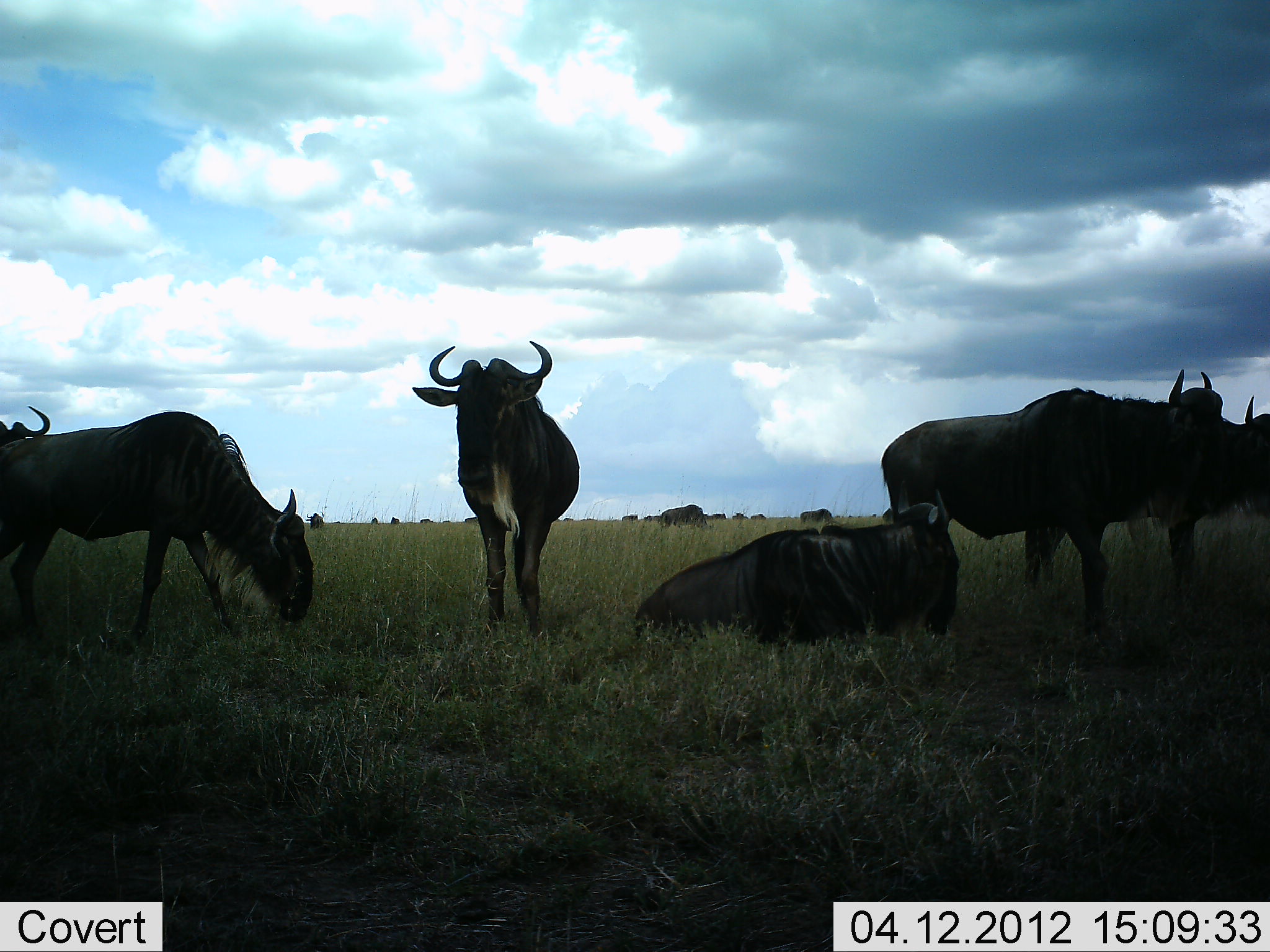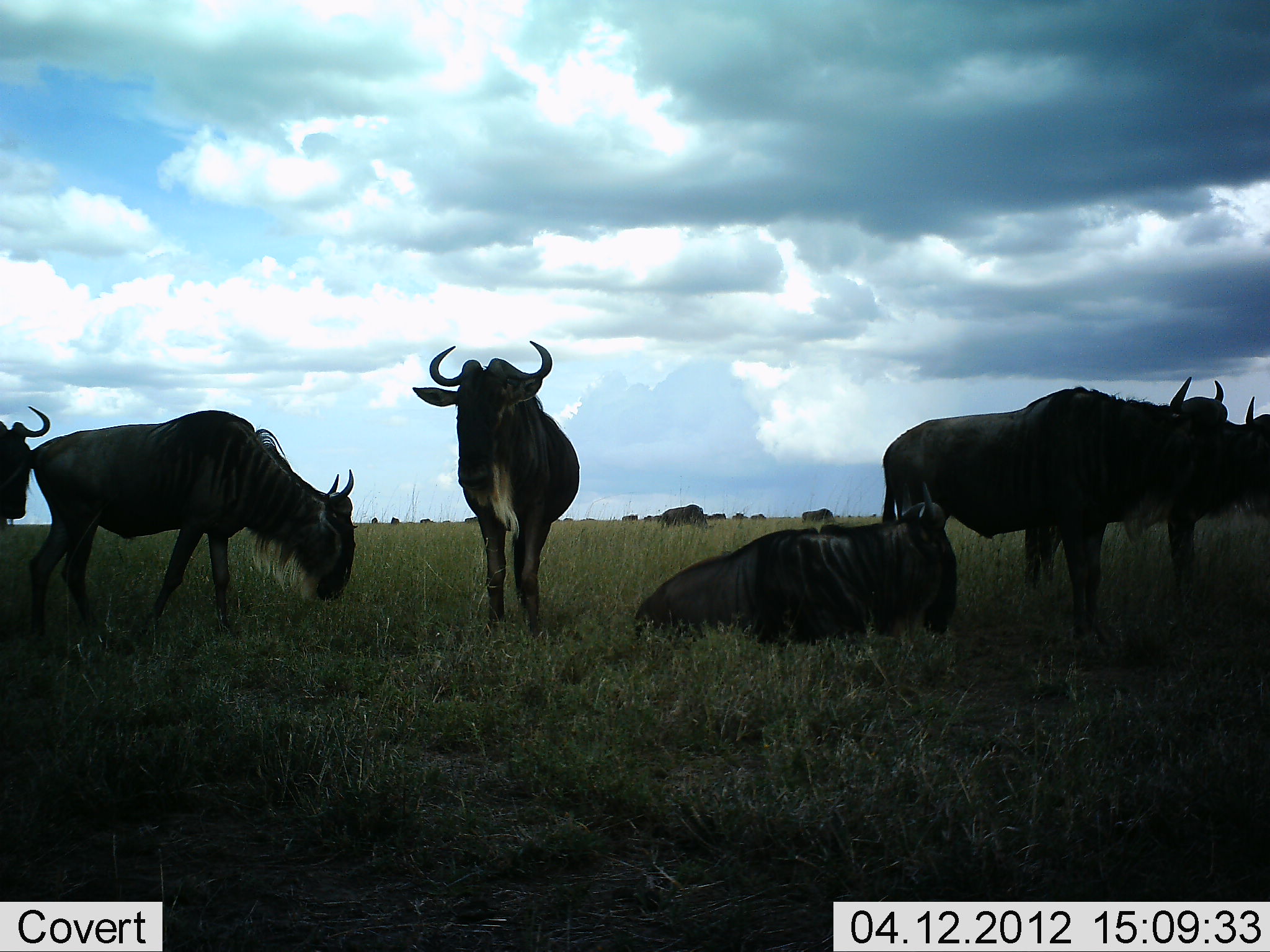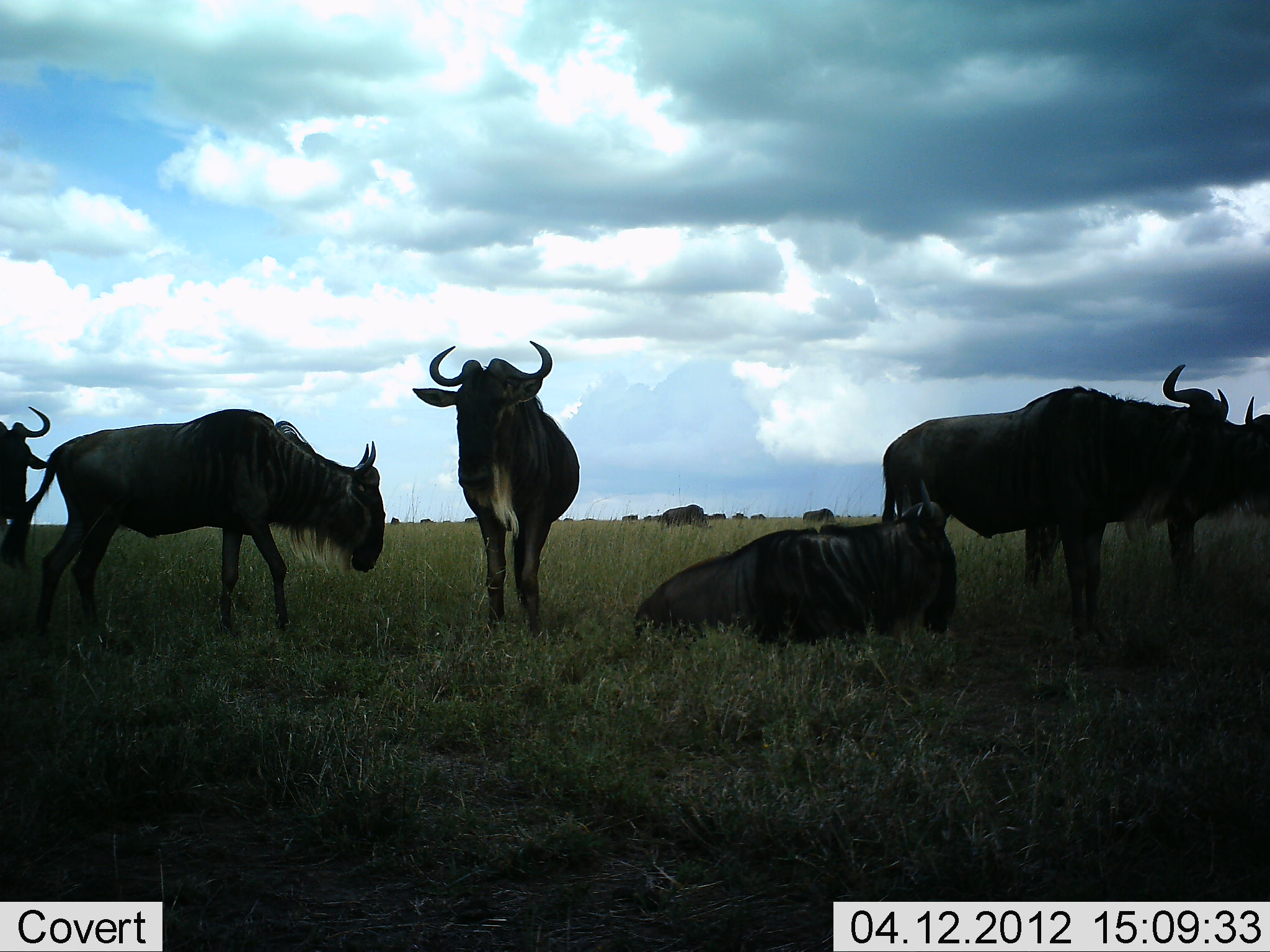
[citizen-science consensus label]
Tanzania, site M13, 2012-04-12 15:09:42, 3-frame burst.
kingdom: Animalia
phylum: Chordata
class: Mammalia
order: Artiodactyla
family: Bovidae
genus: Connochaetes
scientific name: Connochaetes taurinus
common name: blue wildebeest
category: wildebeest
Wildebeest (blue wildebeest) (Connochaetes taurinus), count 11-50. Behavior (volunteer vote fractions): standing 100%, resting 94%, moving 35%, interacting 18%. Young present (vote fraction): 0%. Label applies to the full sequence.